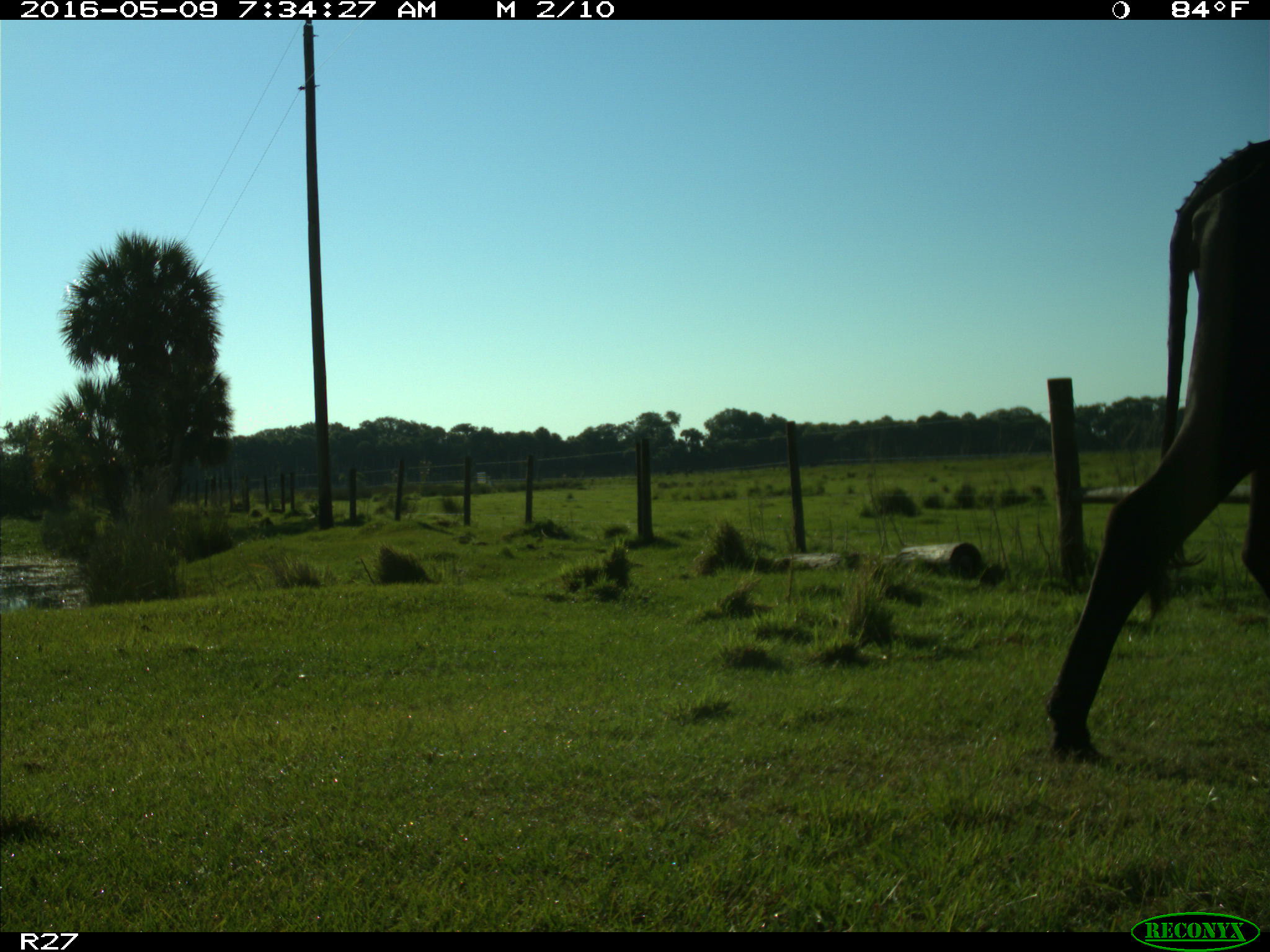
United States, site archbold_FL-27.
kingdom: Animalia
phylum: Chordata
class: Mammalia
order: Artiodactyla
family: Bovidae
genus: Bos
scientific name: Bos taurus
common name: domestic cow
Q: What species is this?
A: Bos taurus (domestic cow).